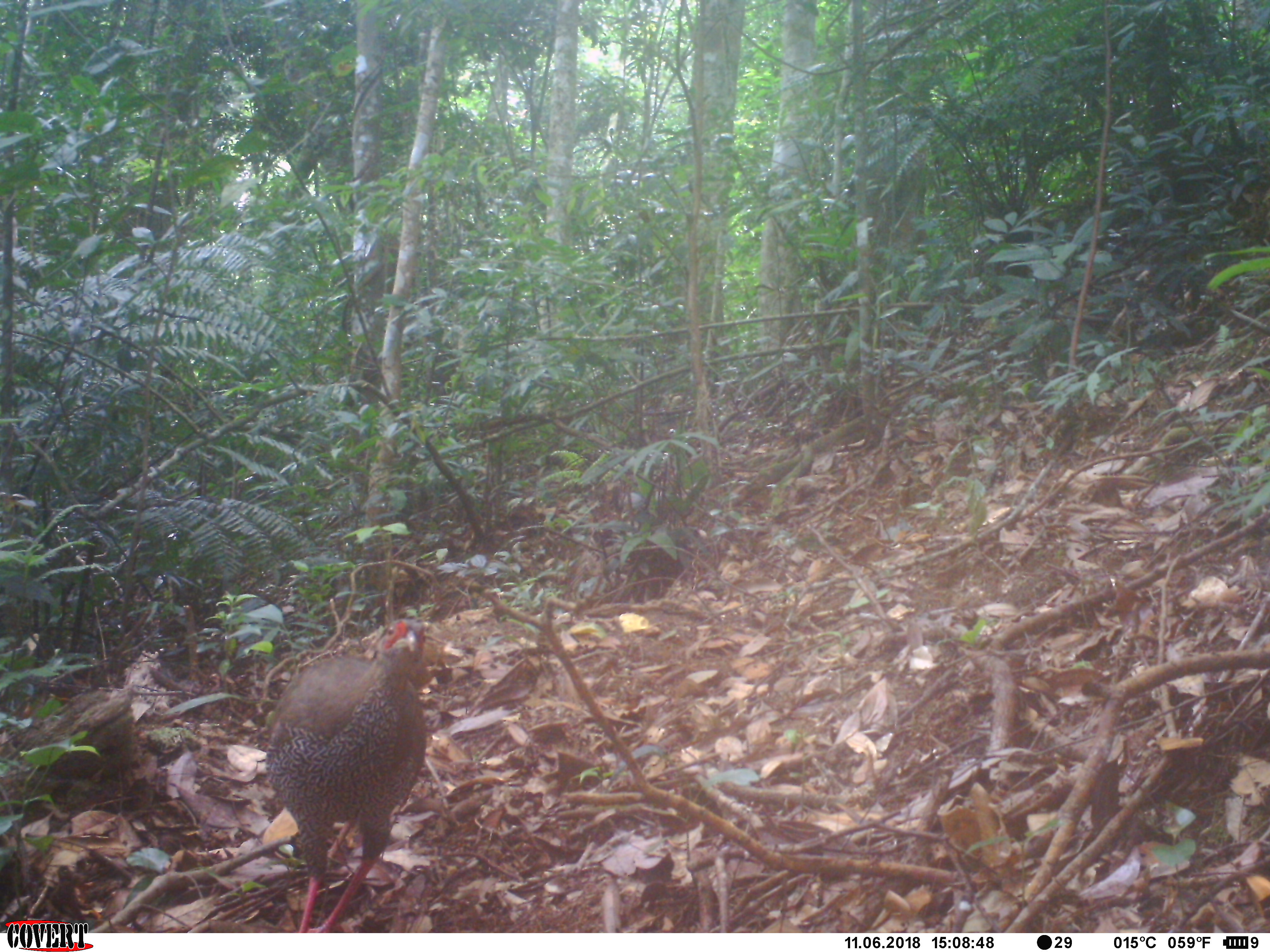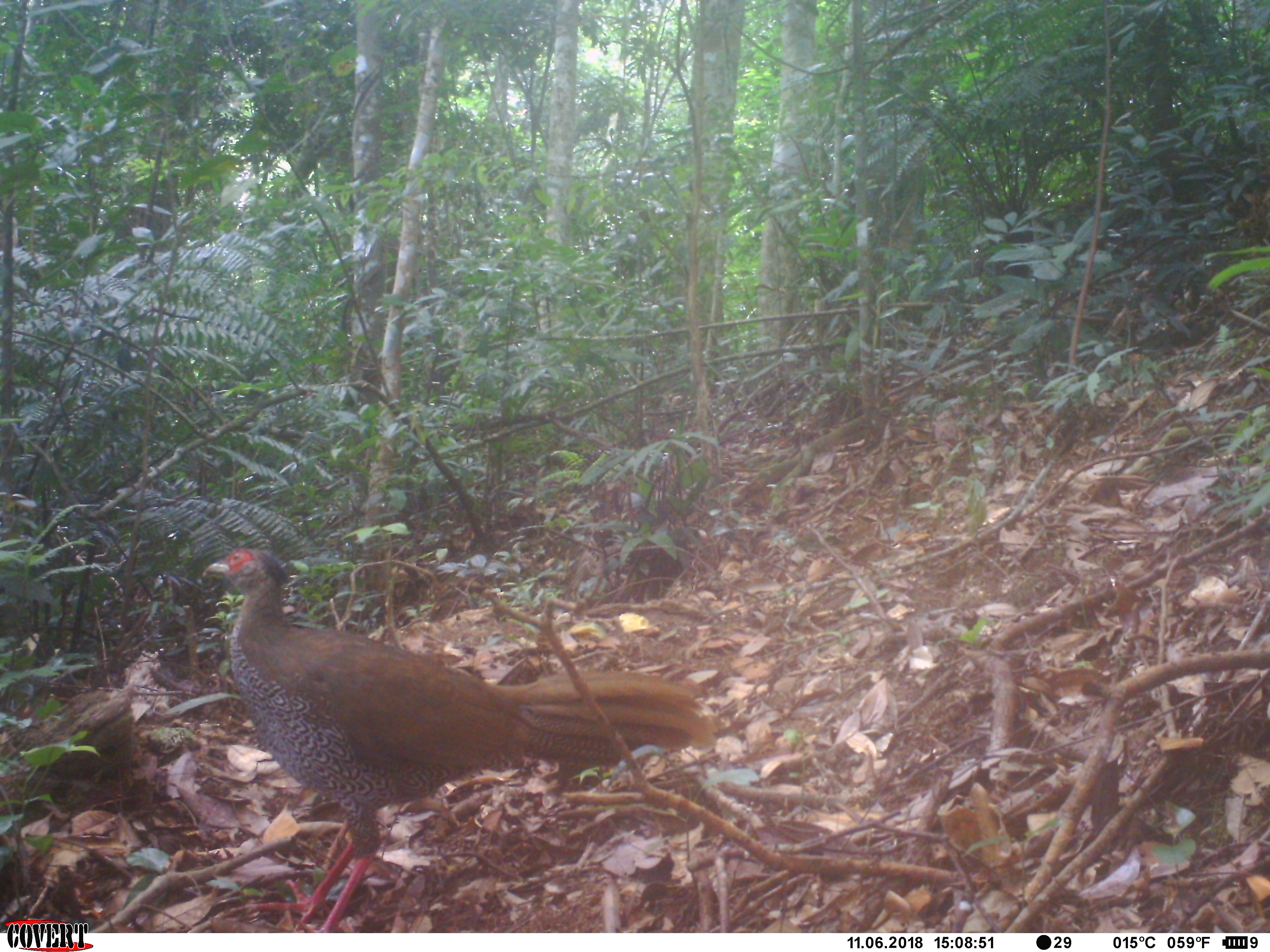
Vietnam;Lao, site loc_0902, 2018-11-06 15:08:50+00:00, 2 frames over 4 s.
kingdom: Animalia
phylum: Chordata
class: Aves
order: Galliformes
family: Phasianidae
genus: Lophura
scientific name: Lophura nycthemera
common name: silver pheasant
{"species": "silver pheasant (Lophura nycthemera)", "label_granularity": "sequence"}